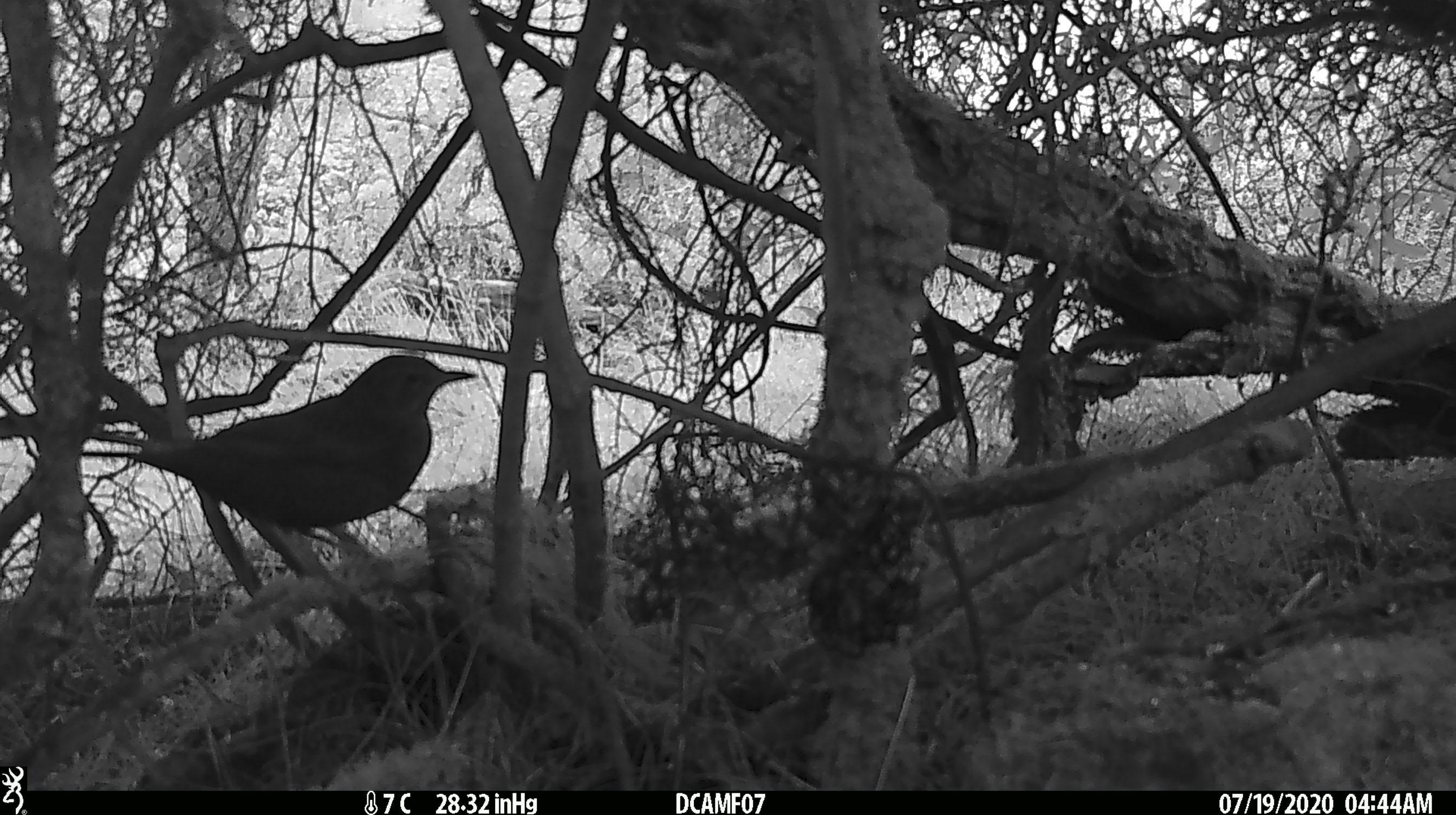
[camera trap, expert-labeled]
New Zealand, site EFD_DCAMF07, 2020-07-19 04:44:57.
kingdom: Animalia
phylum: Chordata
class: Aves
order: Passeriformes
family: Turdidae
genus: Turdus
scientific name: Turdus merula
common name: eurasian blackbird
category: blackbird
Blackbird (eurasian blackbird) (Turdus merula).